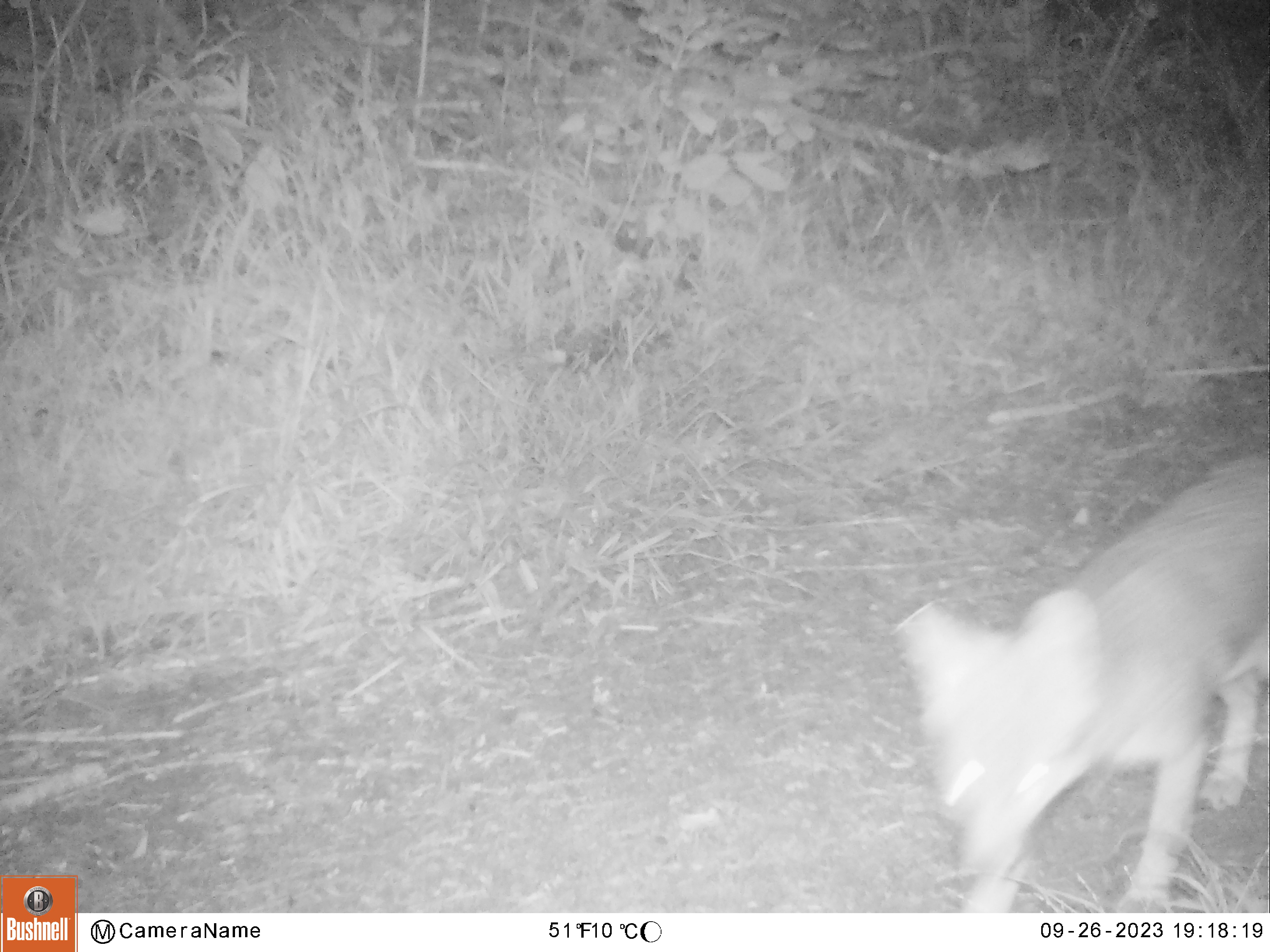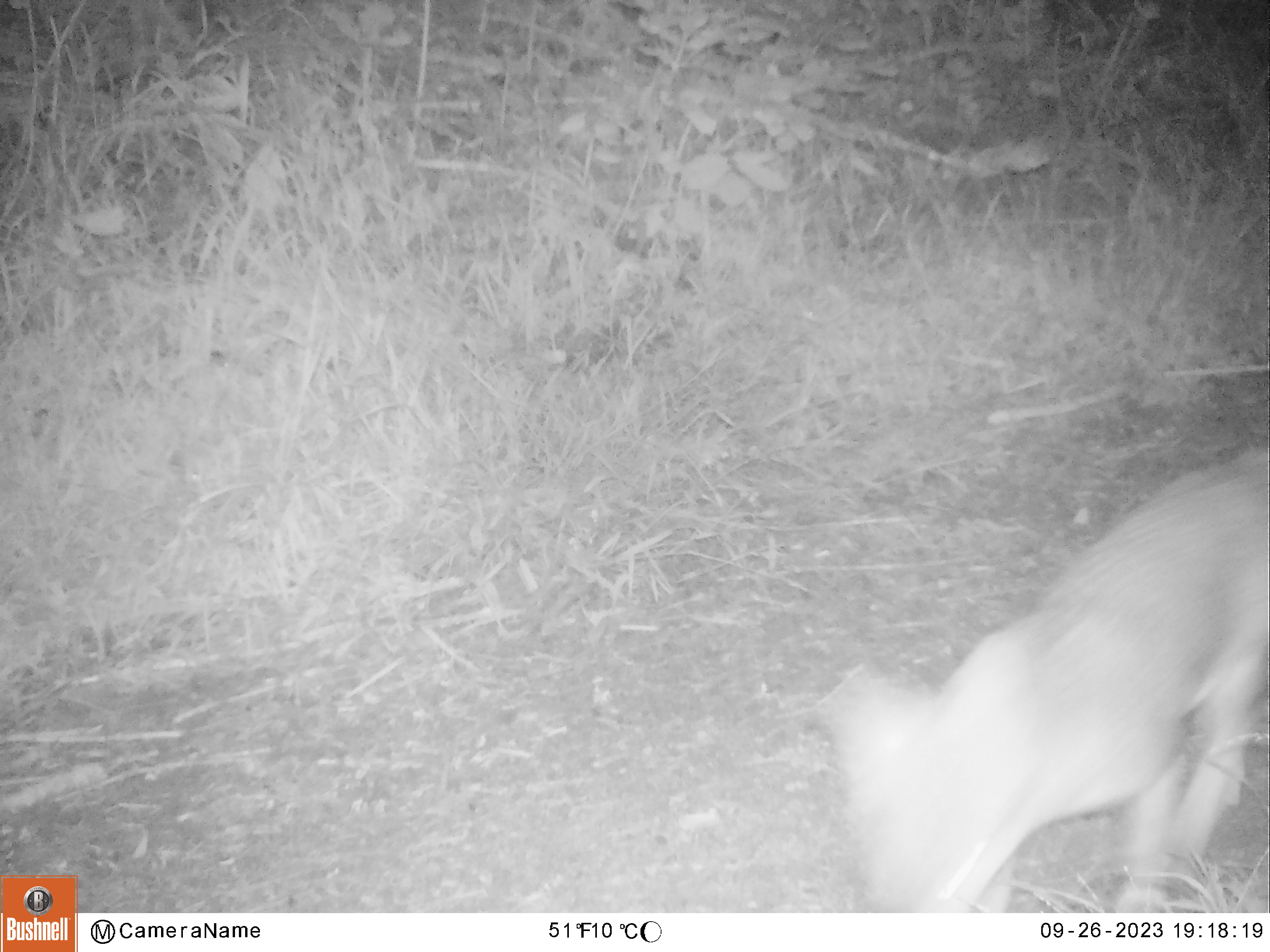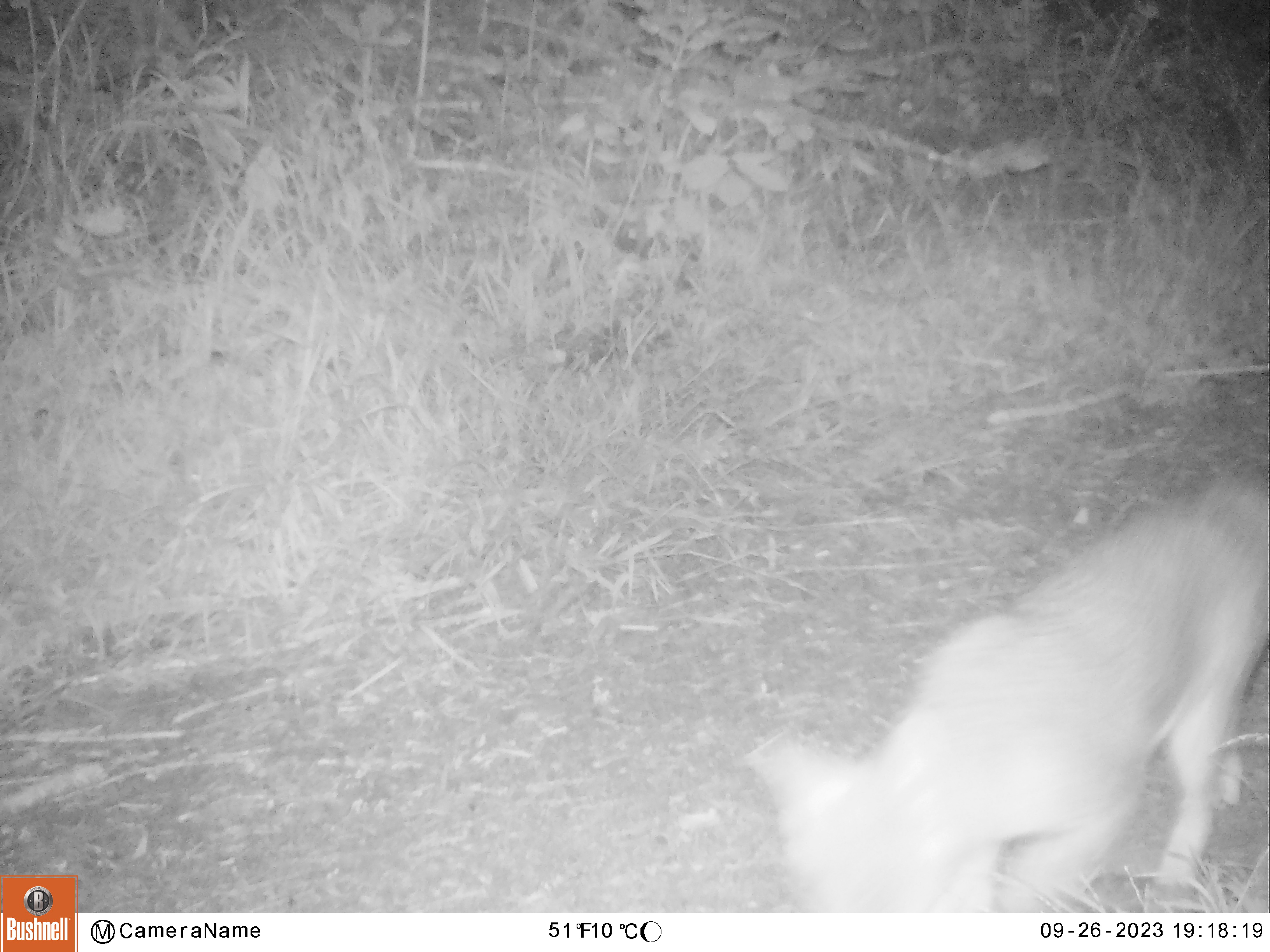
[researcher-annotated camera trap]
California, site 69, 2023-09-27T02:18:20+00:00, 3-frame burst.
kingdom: Animalia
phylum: Chordata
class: Mammalia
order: Carnivora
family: Canidae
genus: Urocyon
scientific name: Urocyon cinereoargenteus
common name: gray fox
Gray fox (Urocyon cinereoargenteus).